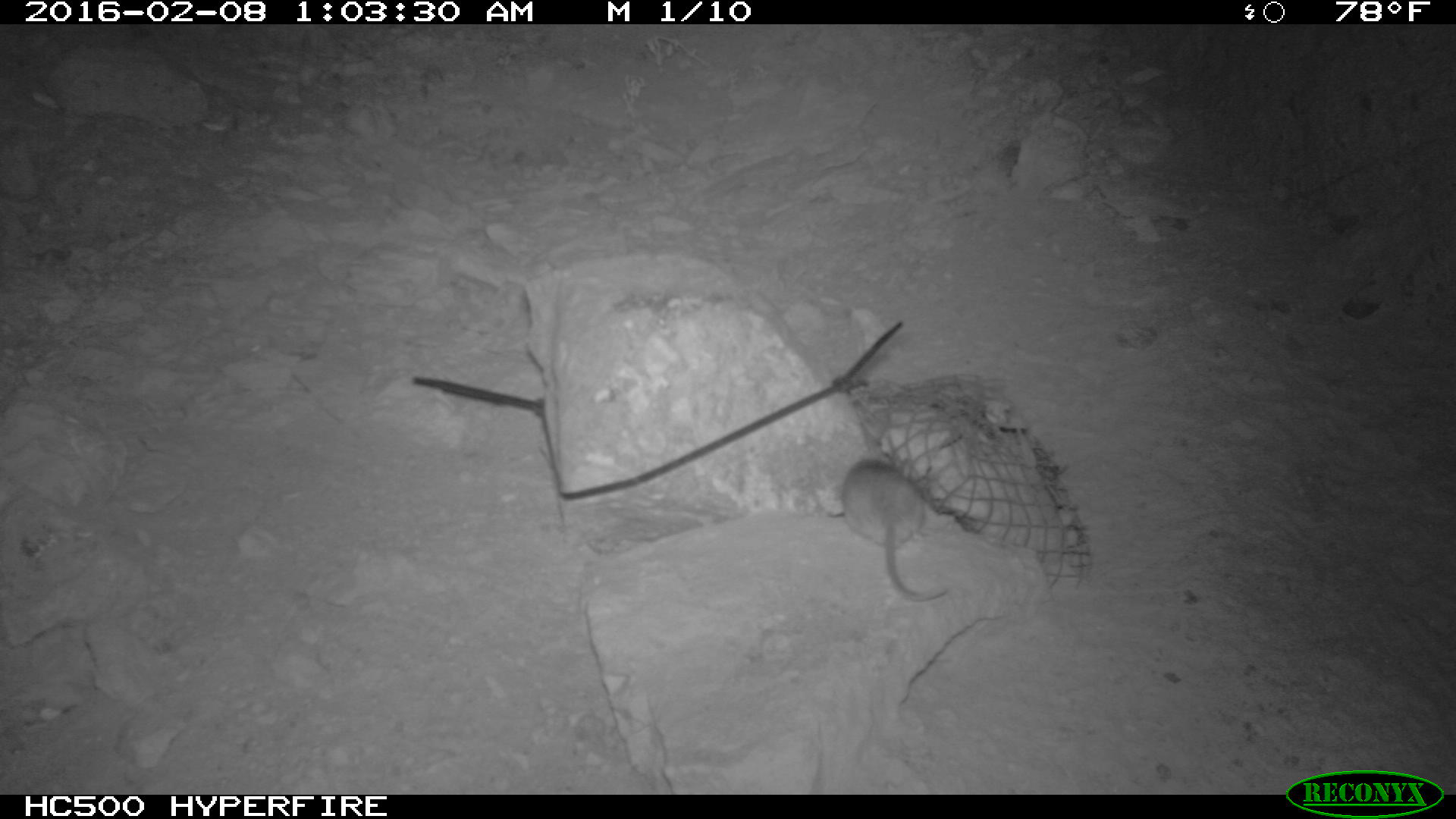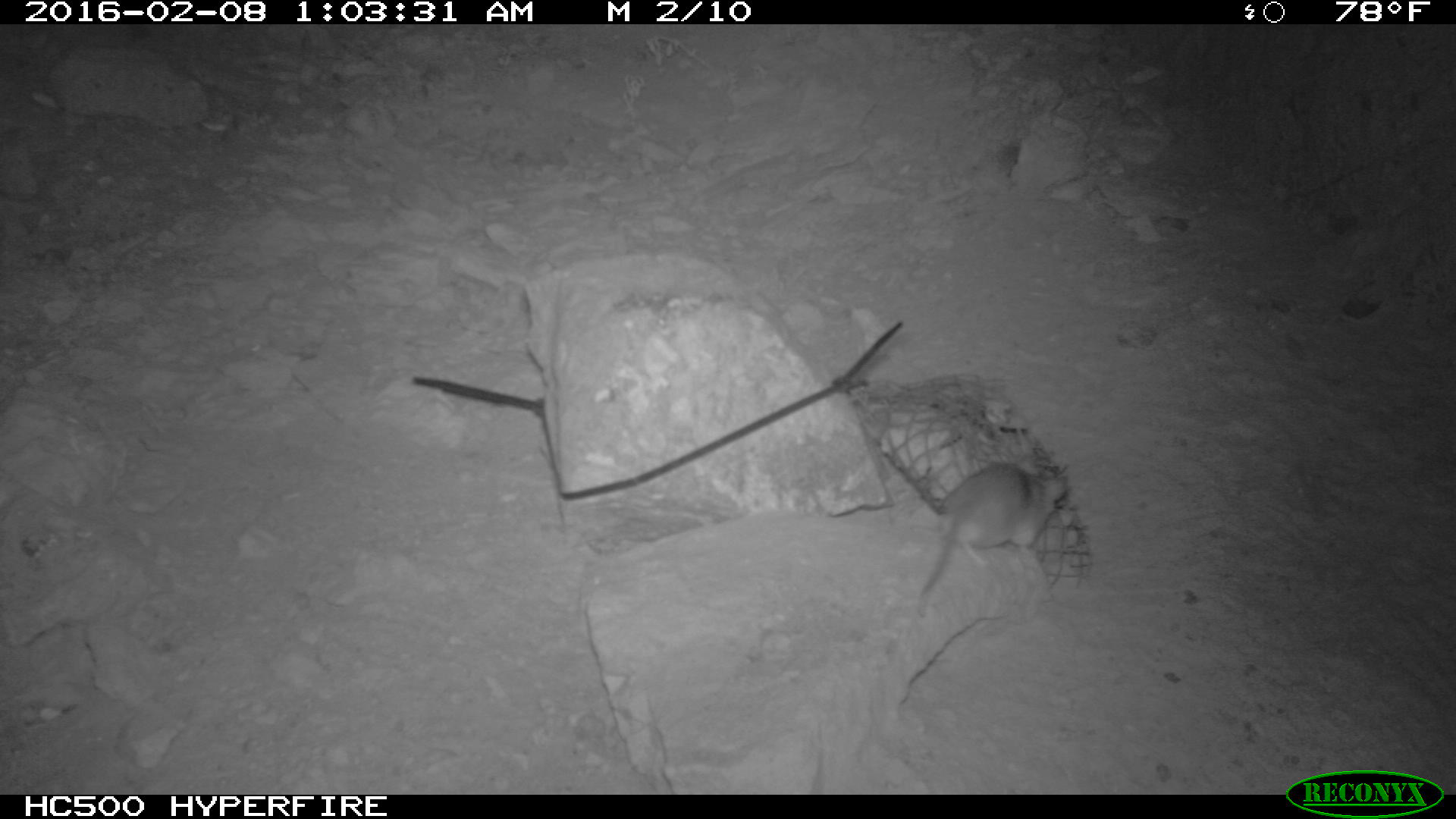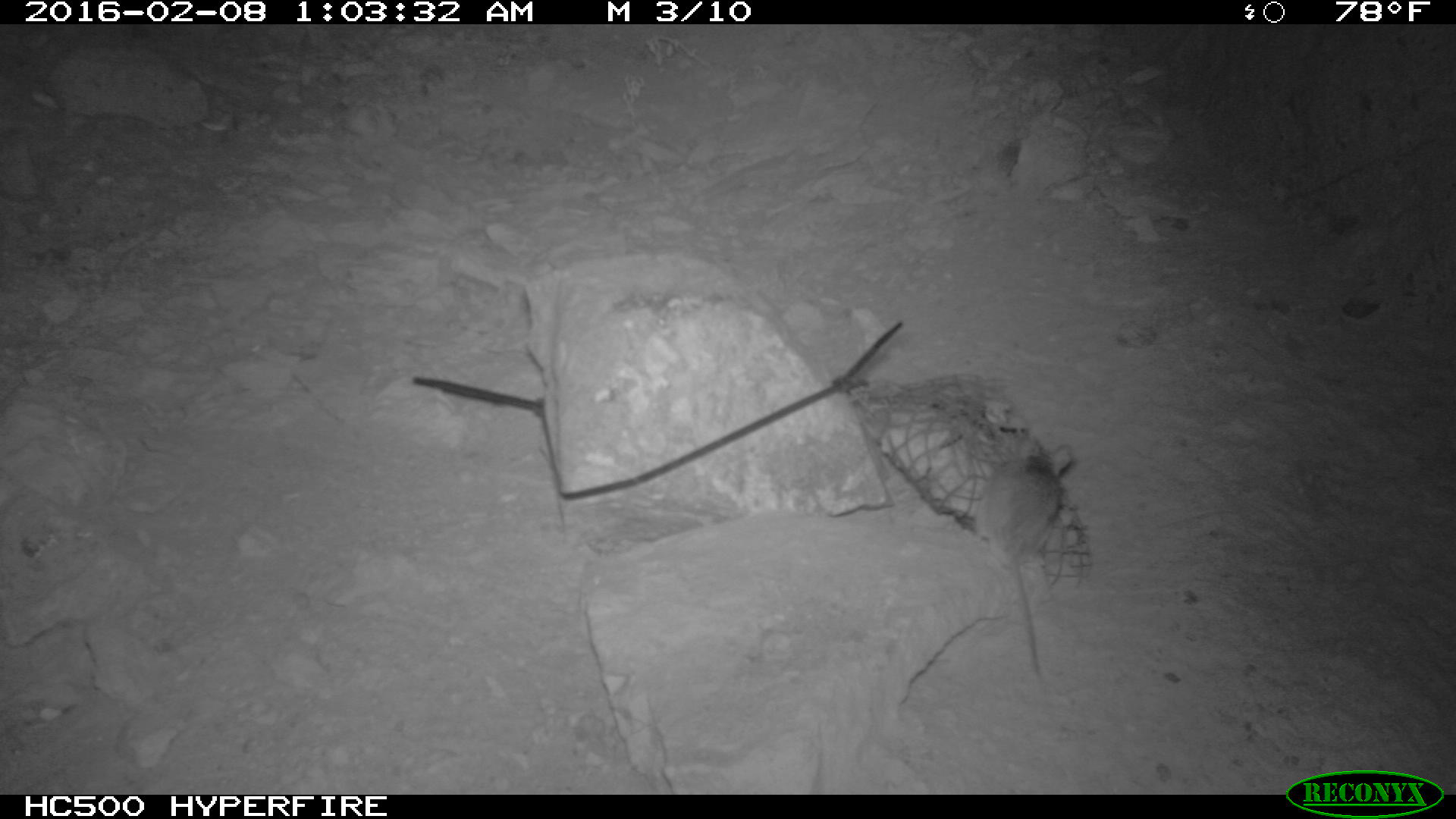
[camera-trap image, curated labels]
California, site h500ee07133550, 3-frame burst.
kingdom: Animalia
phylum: Chordata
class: Mammalia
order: Rodentia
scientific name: Rodentia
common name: rodent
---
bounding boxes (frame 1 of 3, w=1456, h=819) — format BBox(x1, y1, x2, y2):
rodent: BBox(841, 458, 948, 601)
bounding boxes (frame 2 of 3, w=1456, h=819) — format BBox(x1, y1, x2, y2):
rodent: BBox(915, 460, 1065, 614)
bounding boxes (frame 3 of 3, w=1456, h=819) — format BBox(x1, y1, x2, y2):
rodent: BBox(964, 435, 1071, 688)